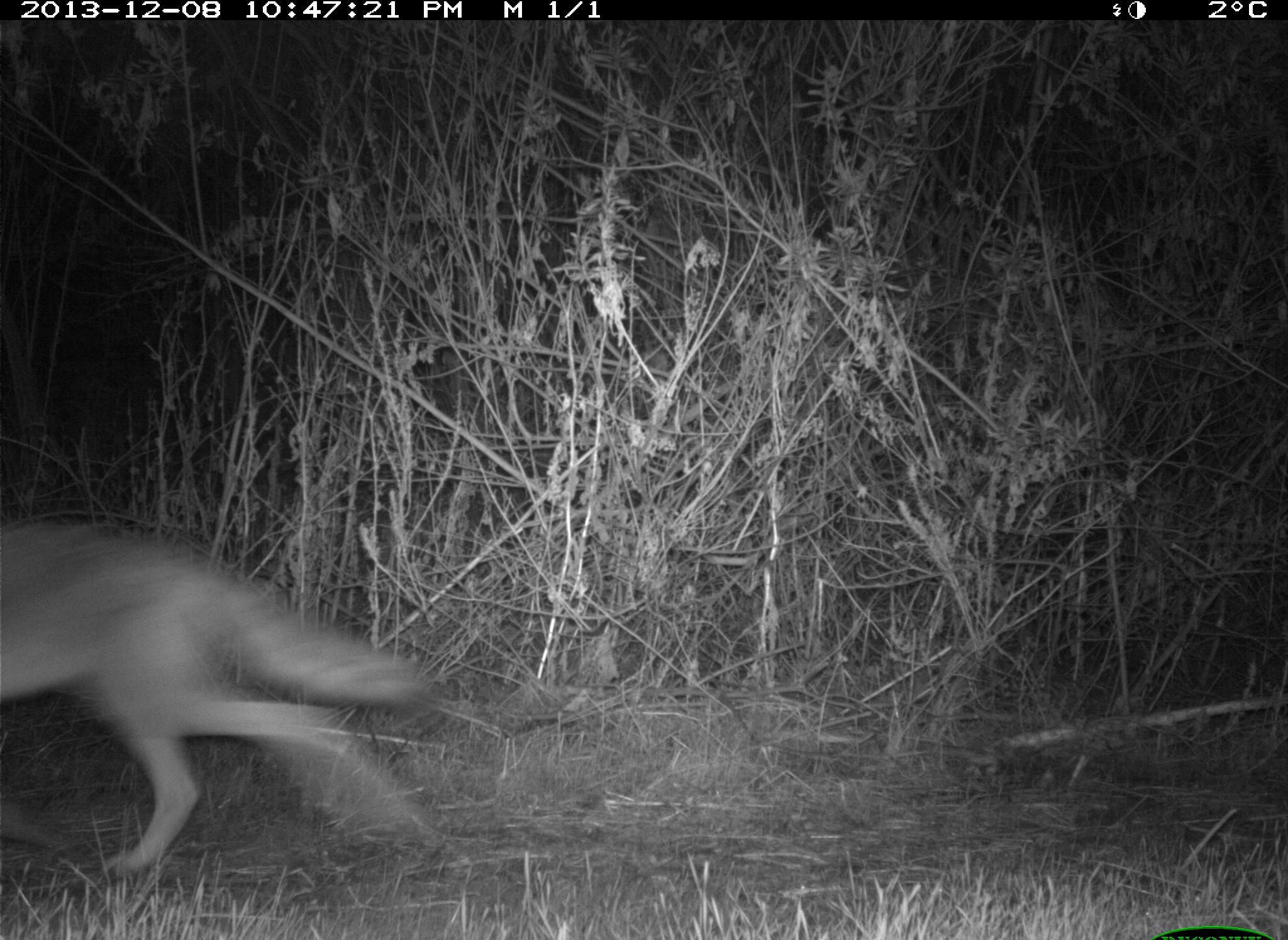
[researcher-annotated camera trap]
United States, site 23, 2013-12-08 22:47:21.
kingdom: Animalia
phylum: Chordata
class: Mammalia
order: Carnivora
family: Canidae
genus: Canis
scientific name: Canis latrans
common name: coyote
Coyote (Canis latrans).